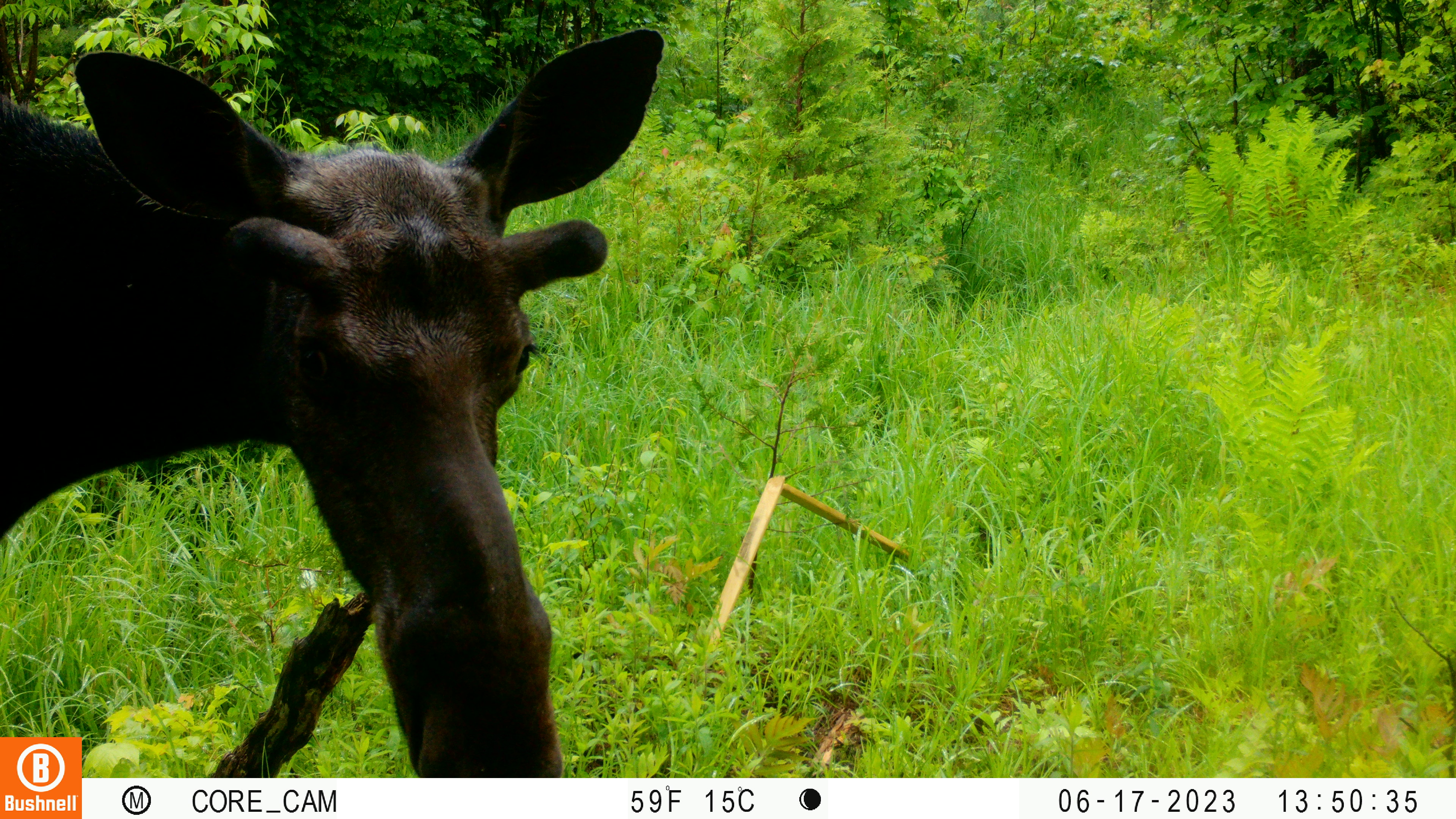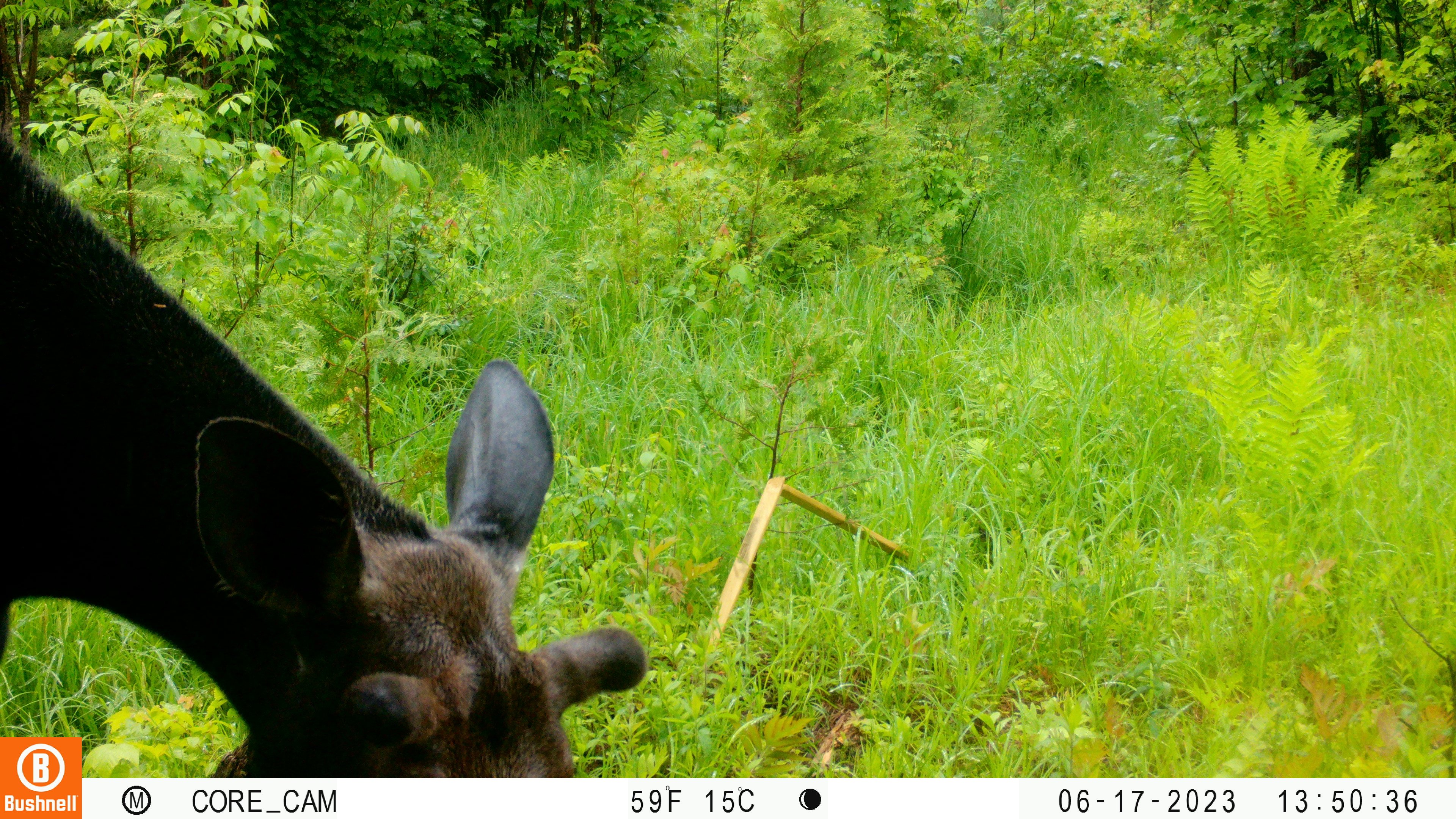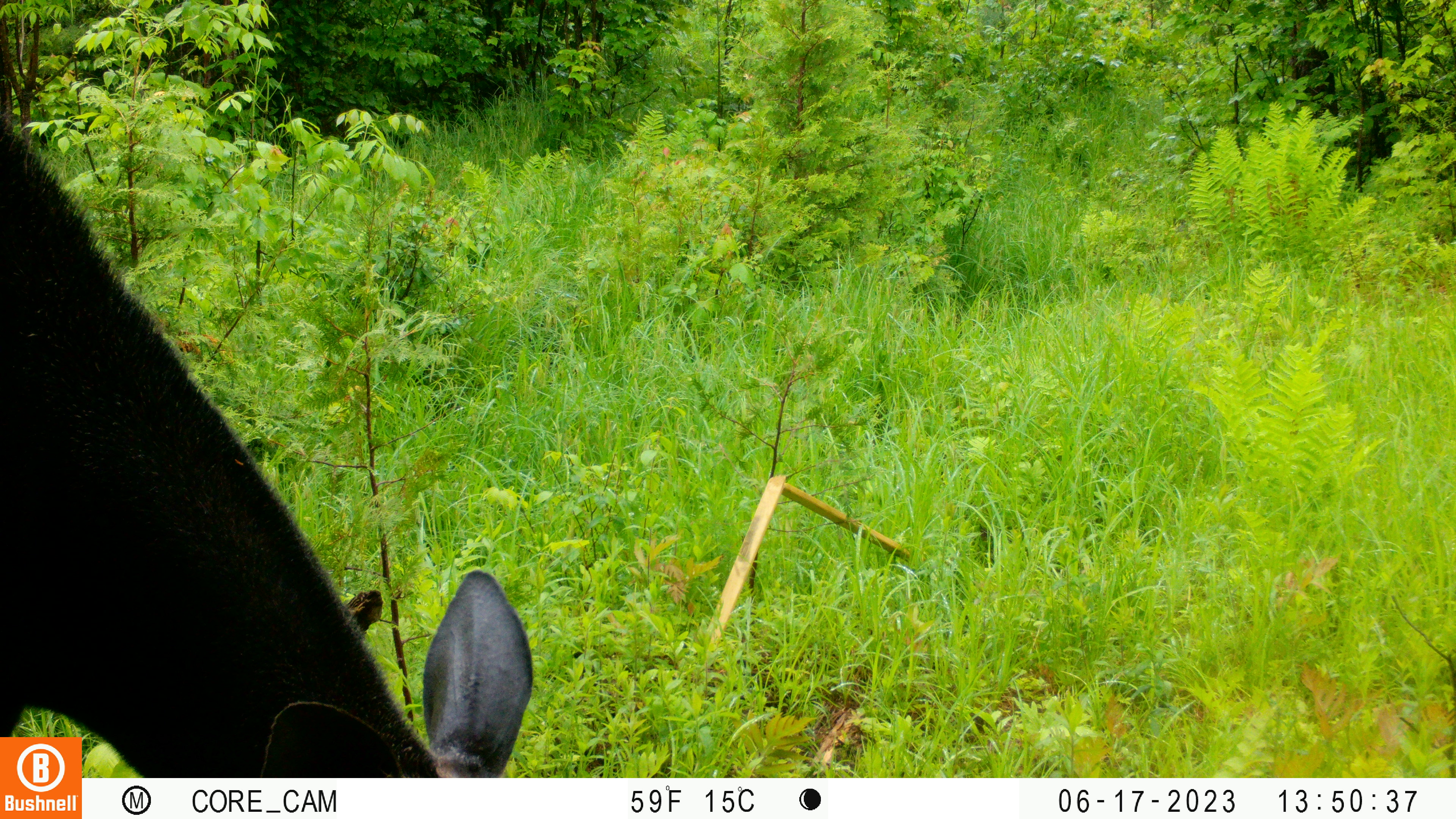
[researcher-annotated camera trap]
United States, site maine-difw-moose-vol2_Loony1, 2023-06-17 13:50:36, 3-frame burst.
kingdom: Animalia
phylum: Chordata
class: Mammalia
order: Artiodactyla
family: Cervidae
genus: Alces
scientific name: Alces alces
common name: moose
Moose (Alces alces).